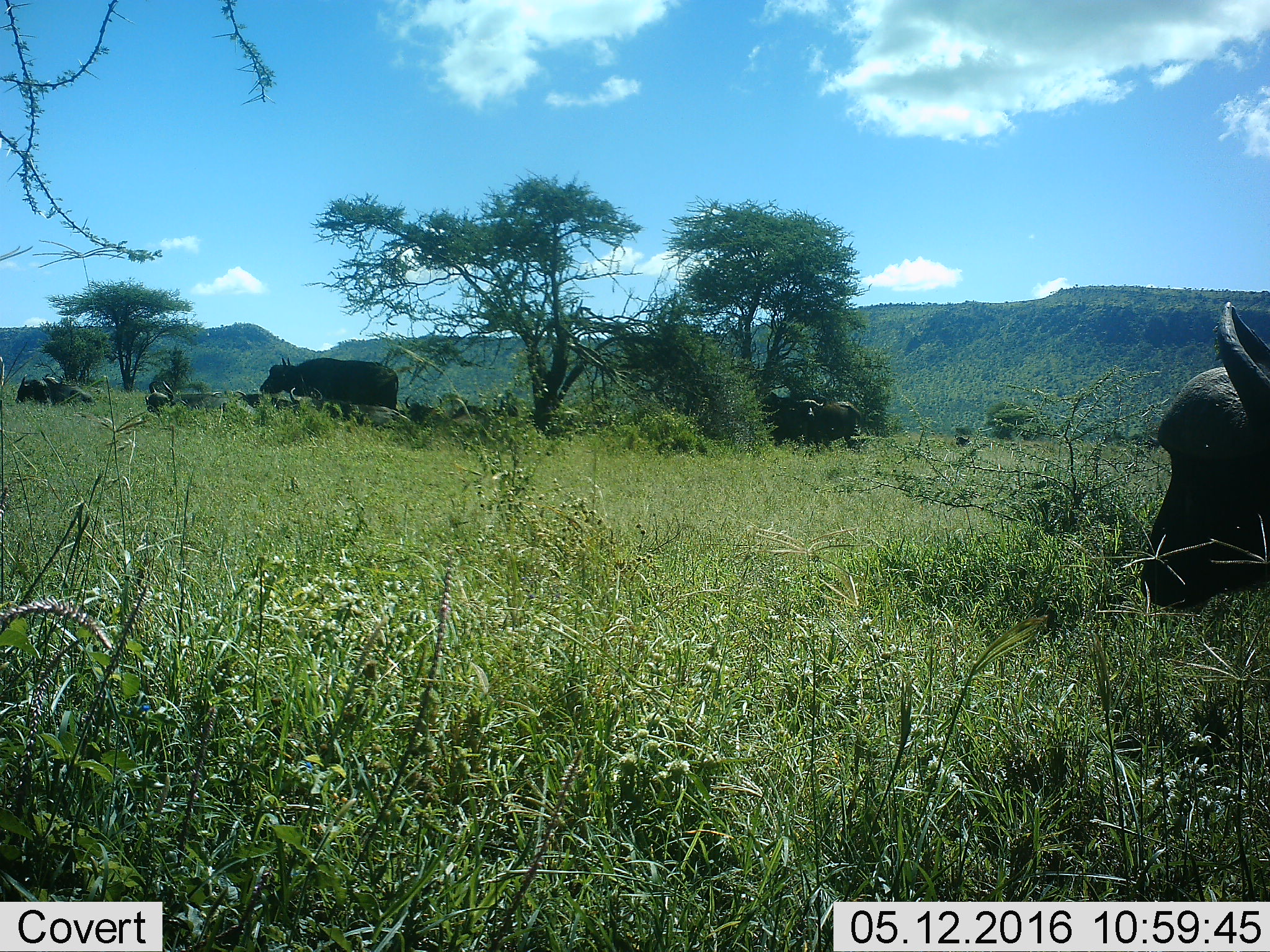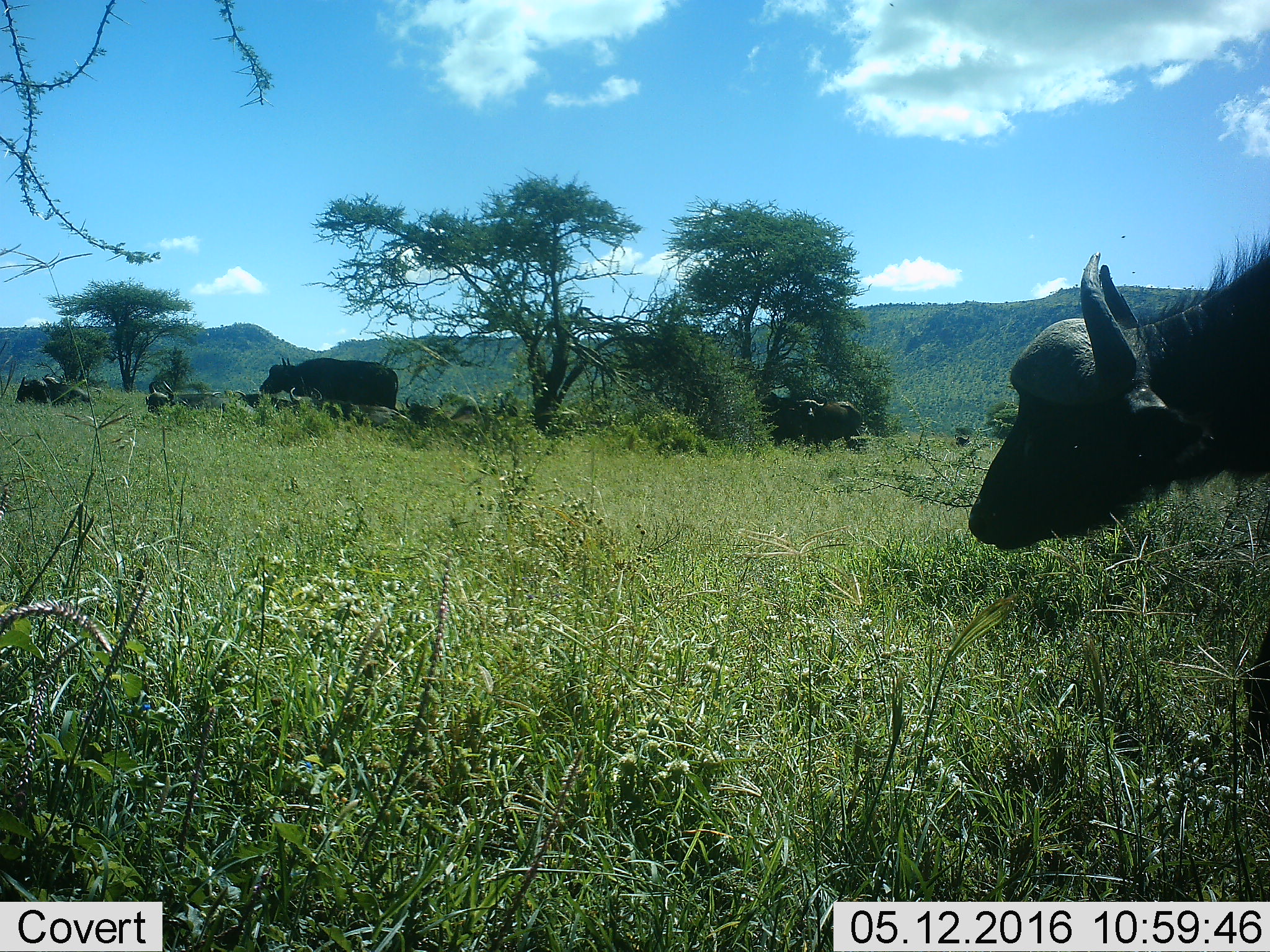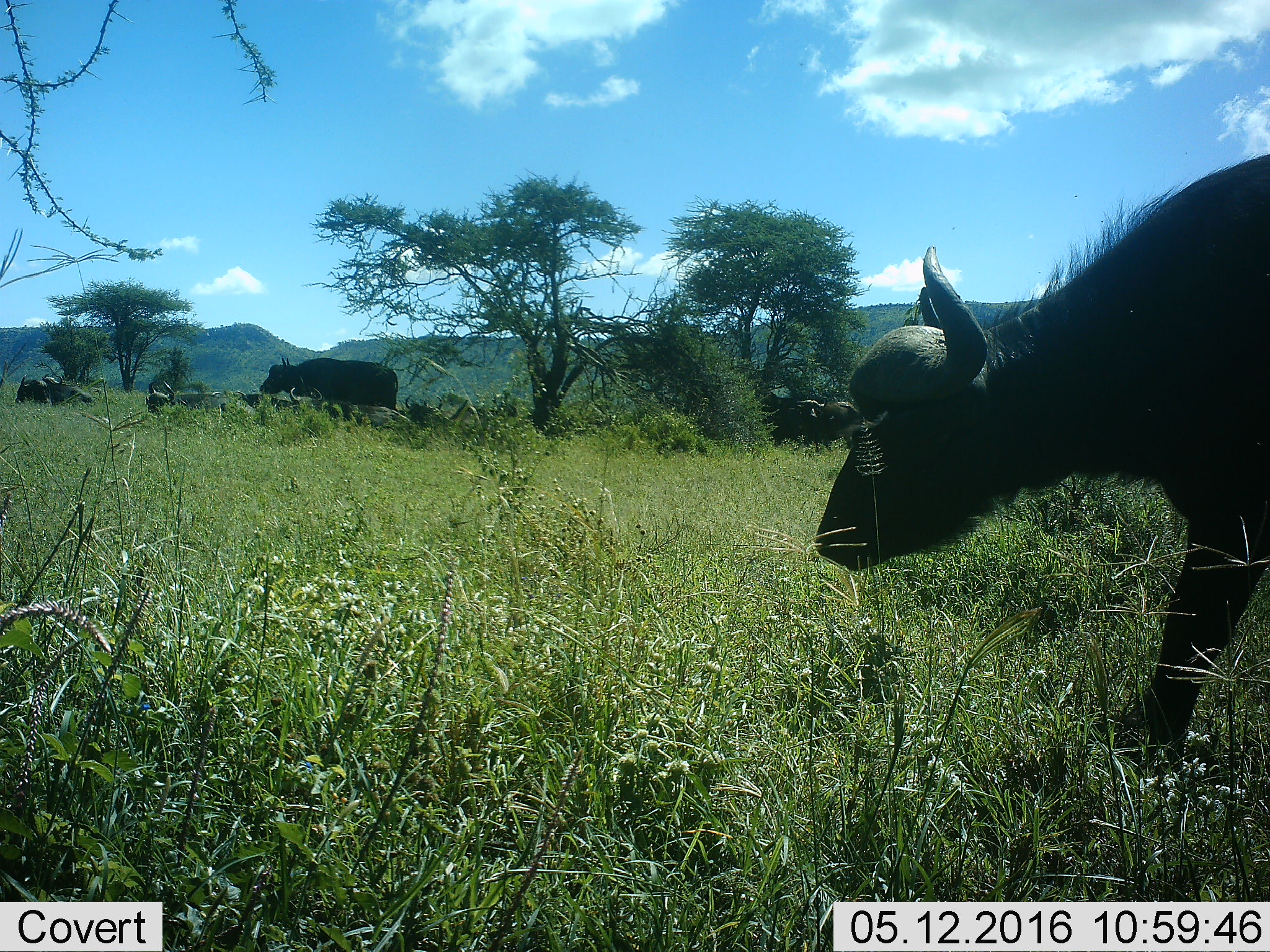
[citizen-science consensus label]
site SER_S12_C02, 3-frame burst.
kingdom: Animalia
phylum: Chordata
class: Mammalia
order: Artiodactyla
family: Bovidae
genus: Syncerus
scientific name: Syncerus caffer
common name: african buffalo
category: buffalo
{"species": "buffalo (african buffalo) (Syncerus caffer)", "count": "11-50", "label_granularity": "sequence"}